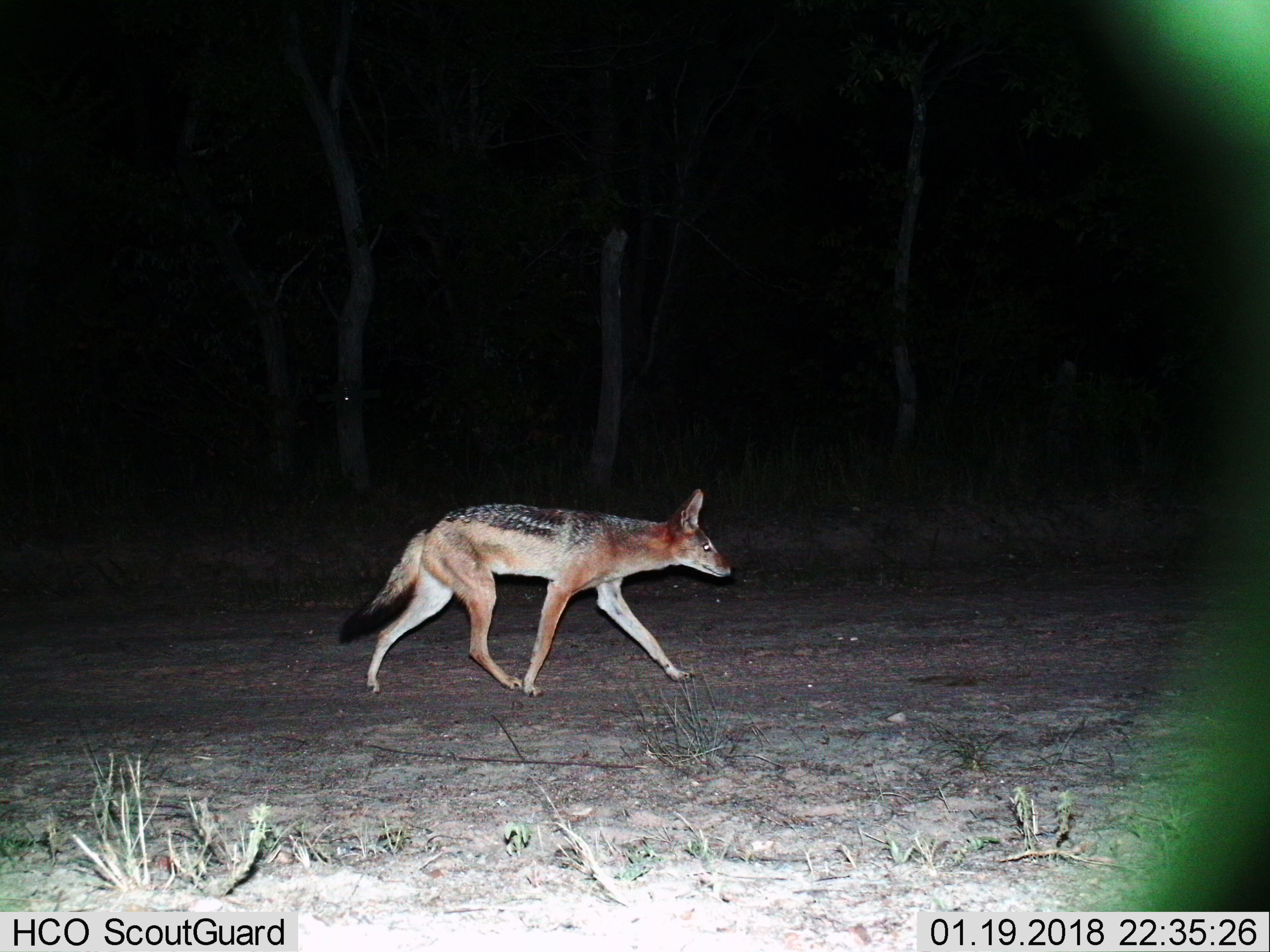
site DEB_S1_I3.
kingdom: Animalia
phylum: Chordata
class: Mammalia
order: Carnivora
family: Canidae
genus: Lupulella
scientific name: Lupulella mesomelas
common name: black-backed jackal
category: jackalblackbacked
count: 1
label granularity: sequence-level